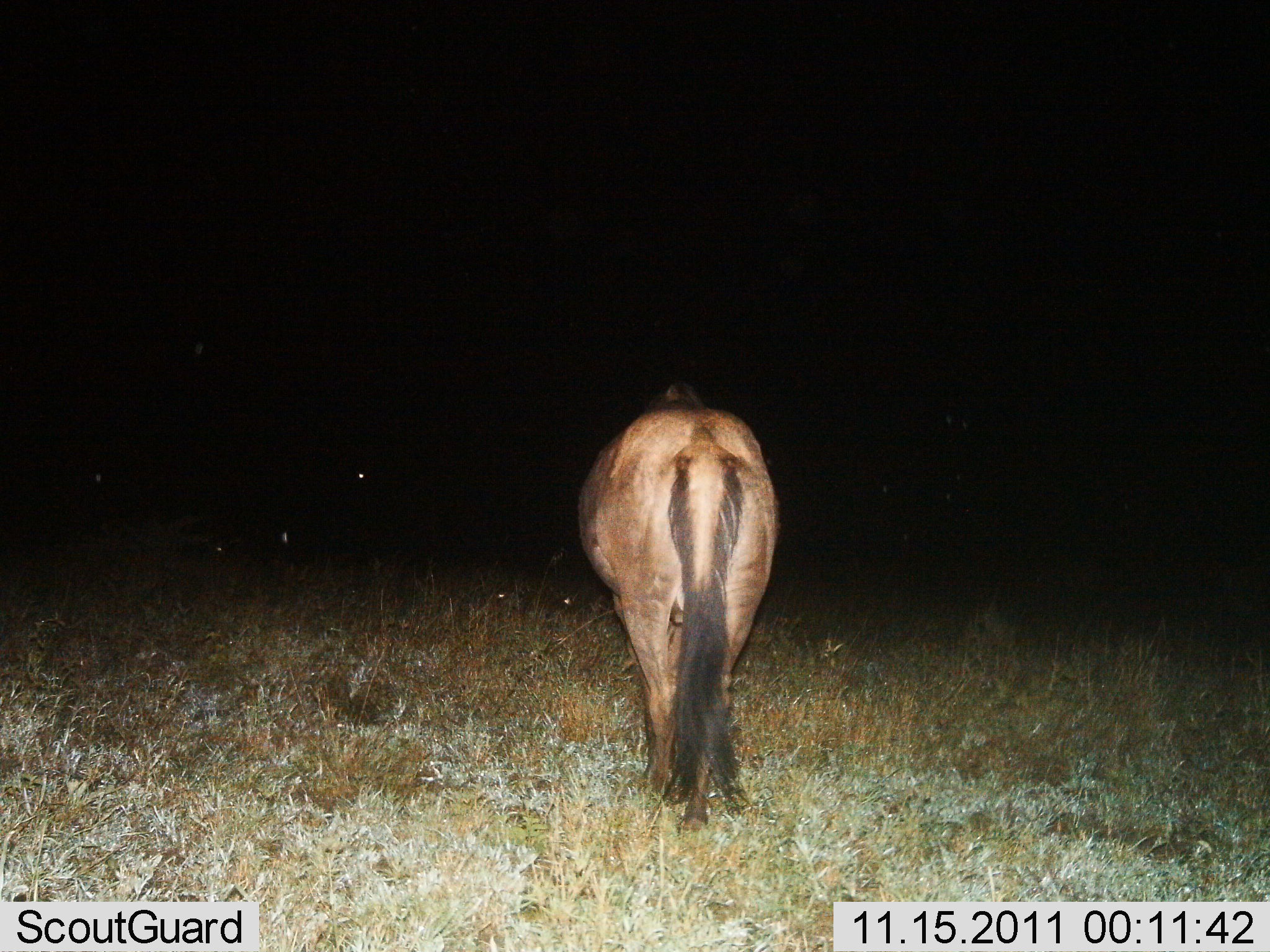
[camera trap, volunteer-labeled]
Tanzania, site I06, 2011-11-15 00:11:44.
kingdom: Animalia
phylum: Chordata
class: Mammalia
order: Artiodactyla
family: Bovidae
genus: Connochaetes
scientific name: Connochaetes taurinus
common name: blue wildebeest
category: wildebeest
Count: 1.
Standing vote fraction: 77%.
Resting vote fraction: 0%.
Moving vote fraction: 15%.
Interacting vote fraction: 0%.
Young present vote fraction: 0%.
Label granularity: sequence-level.